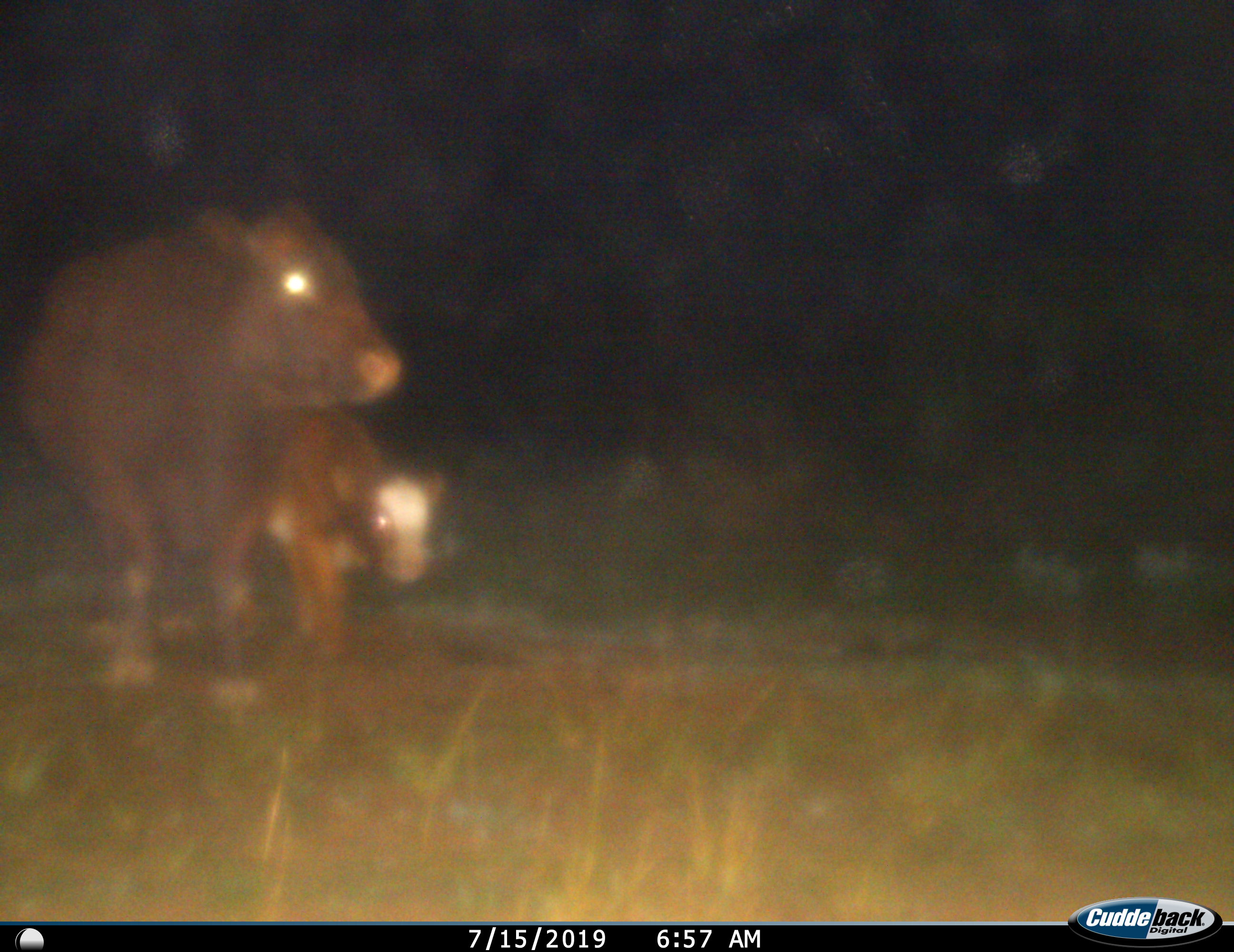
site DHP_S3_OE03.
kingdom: Animalia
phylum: Chordata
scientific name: Vertebrata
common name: domestic animal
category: domesticanimal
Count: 2.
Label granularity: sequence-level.